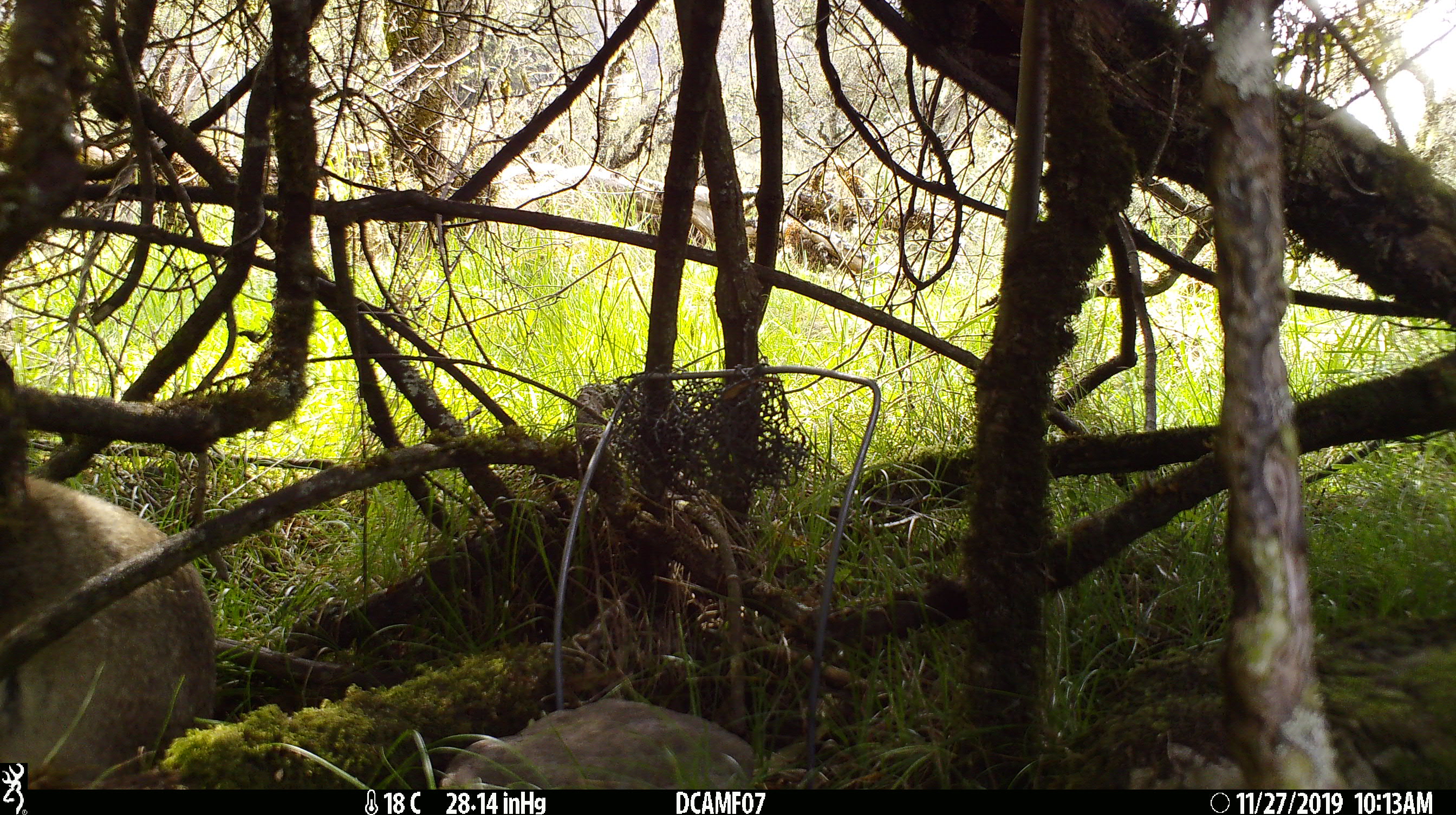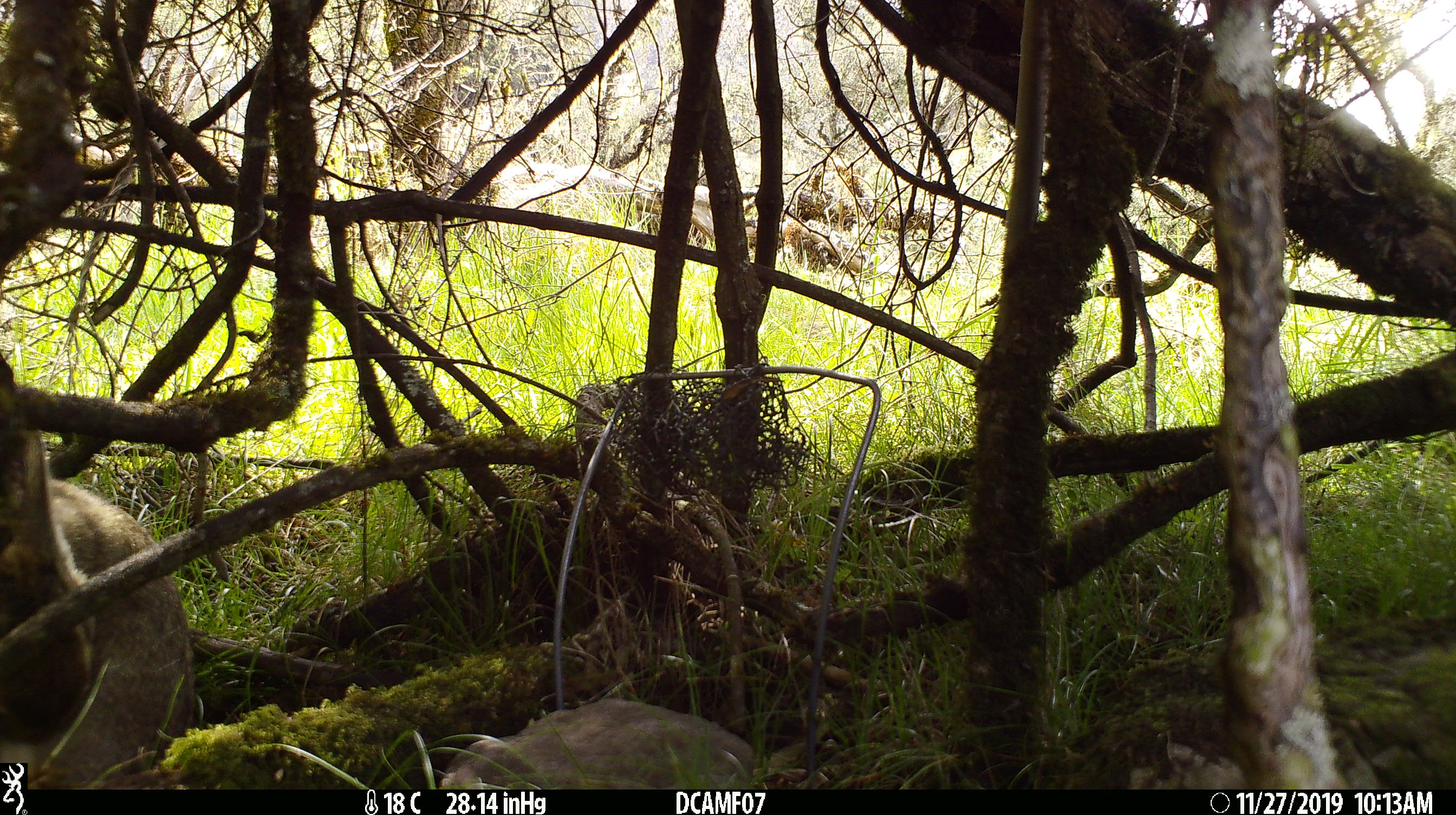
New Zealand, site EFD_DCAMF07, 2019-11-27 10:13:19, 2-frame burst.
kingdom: Animalia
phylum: Chordata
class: Mammalia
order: Lagomorpha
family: Leporidae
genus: Oryctolagus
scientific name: Oryctolagus cuniculus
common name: european rabbit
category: rabbit